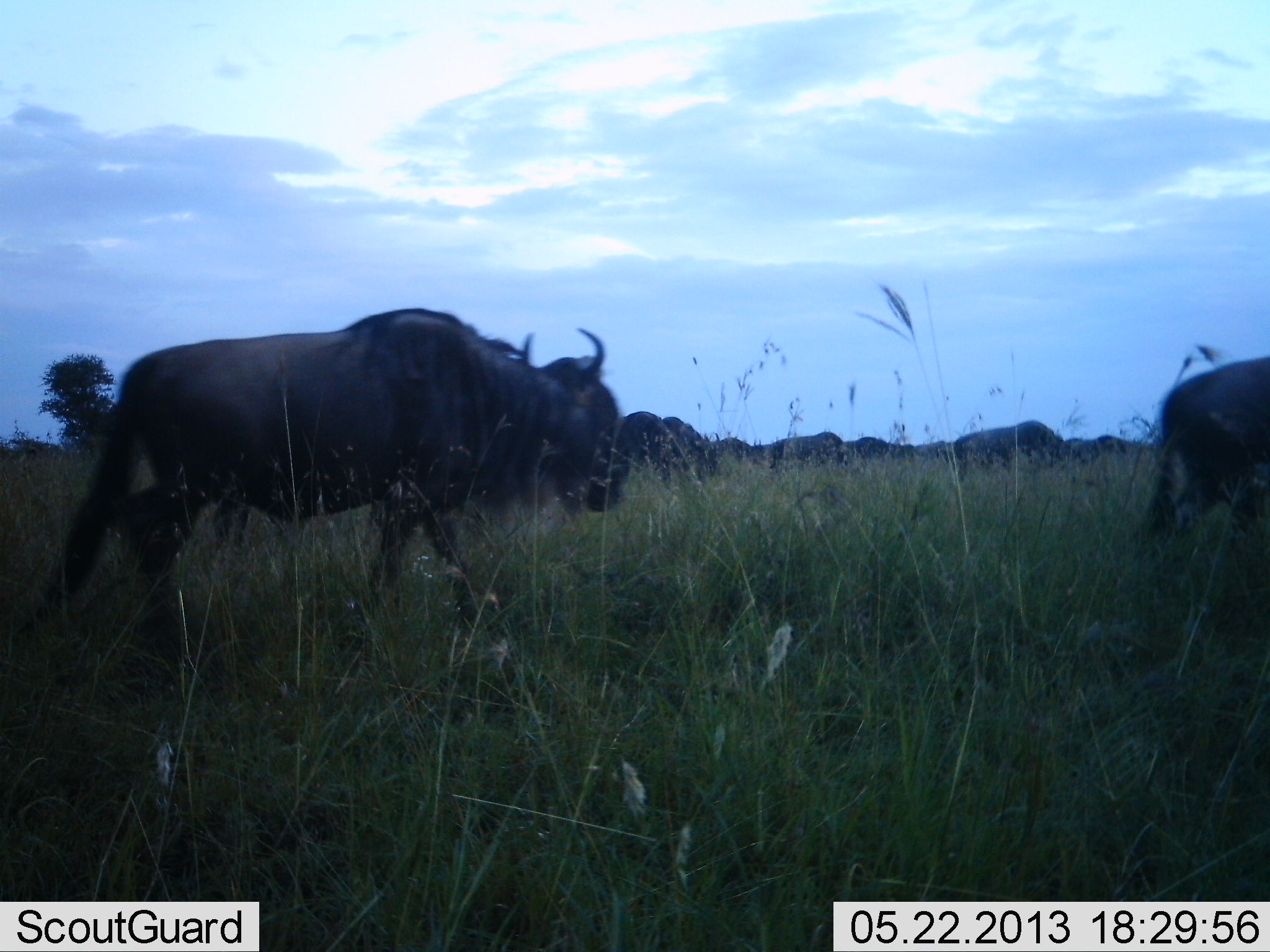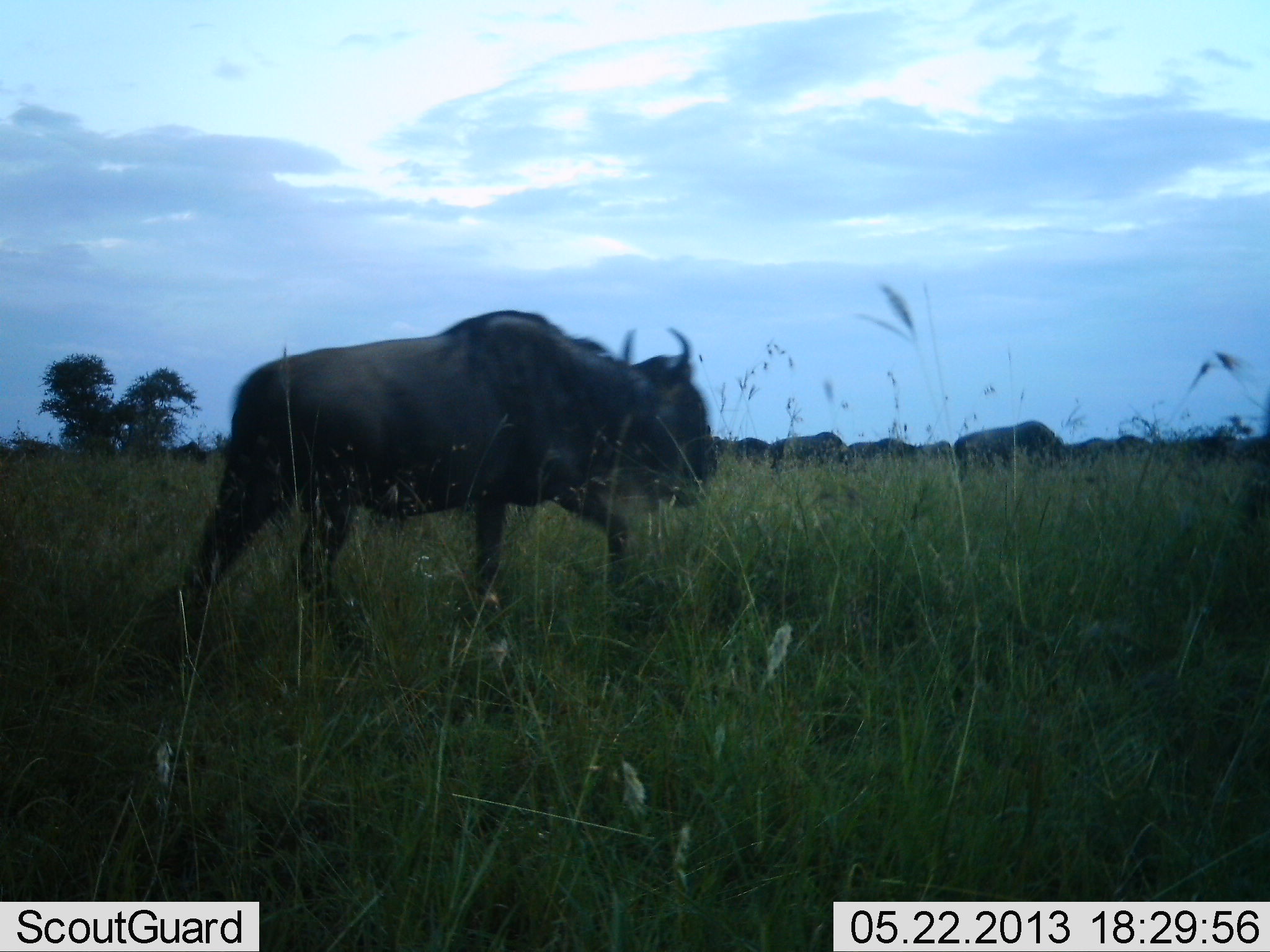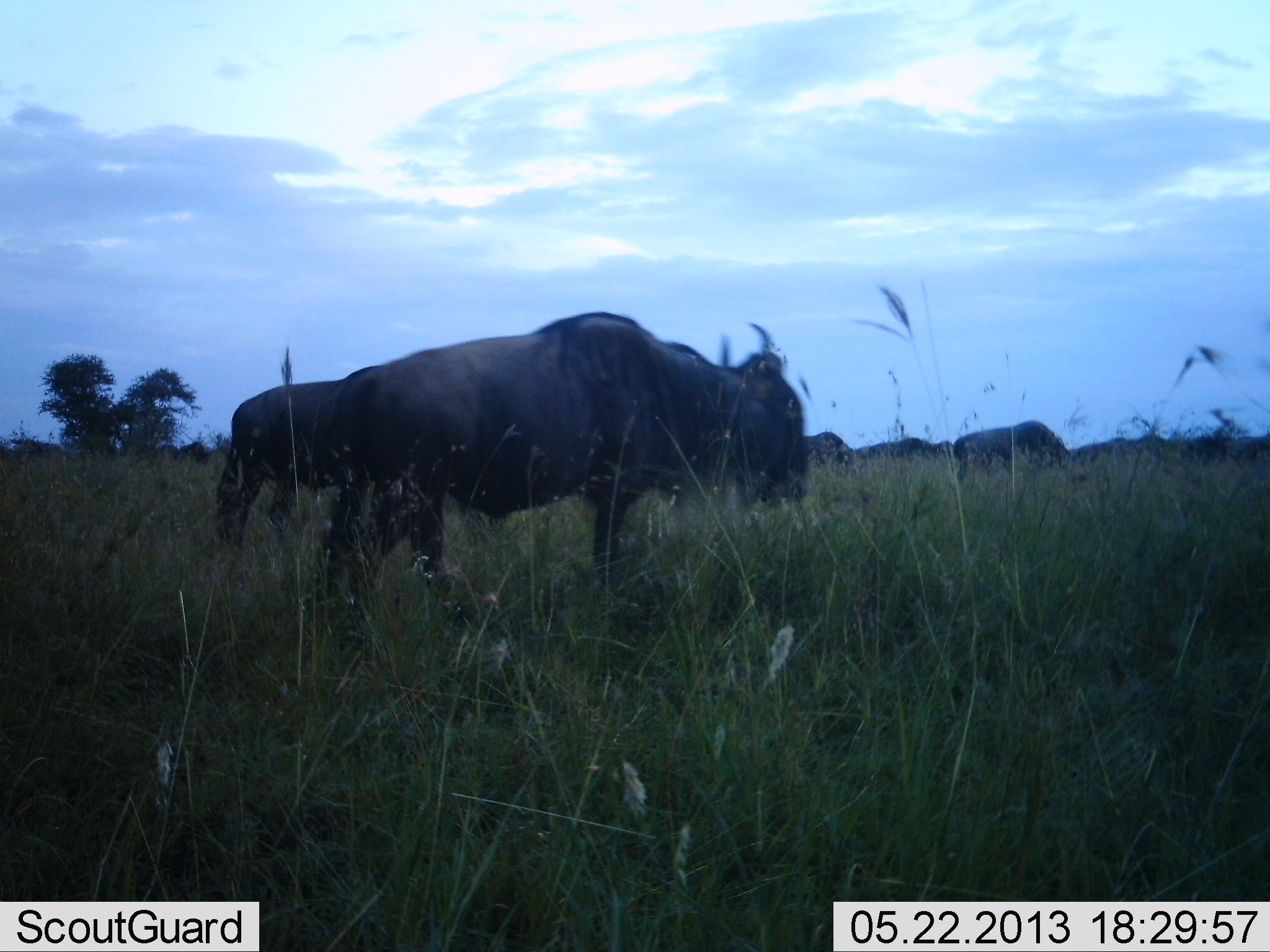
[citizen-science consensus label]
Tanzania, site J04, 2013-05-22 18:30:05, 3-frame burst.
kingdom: Animalia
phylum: Chordata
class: Mammalia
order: Artiodactyla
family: Bovidae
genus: Connochaetes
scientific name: Connochaetes taurinus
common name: blue wildebeest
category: wildebeest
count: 11-50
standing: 10%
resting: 0%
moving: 100%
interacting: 0%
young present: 0%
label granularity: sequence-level